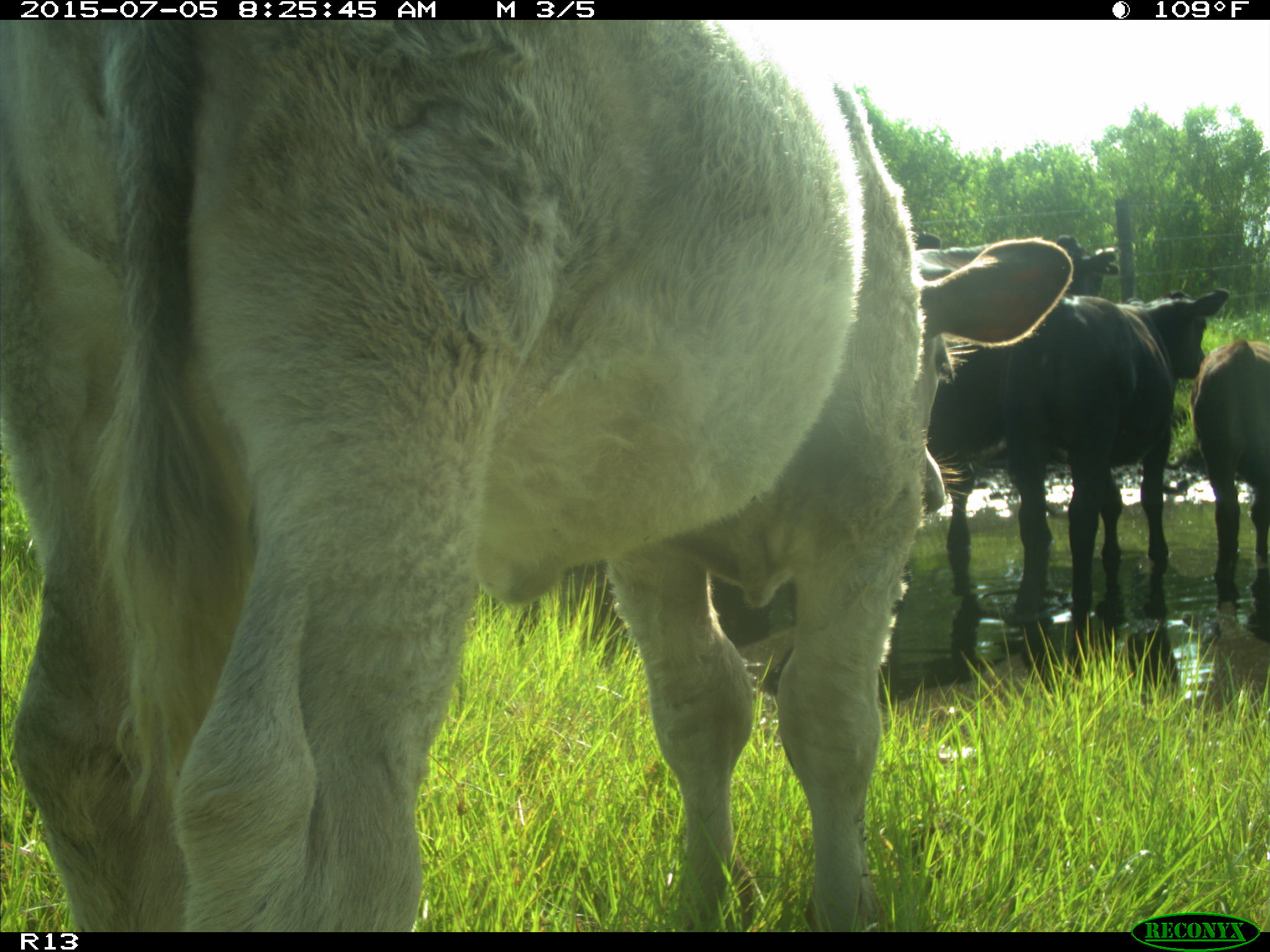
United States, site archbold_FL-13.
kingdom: Animalia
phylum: Chordata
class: Mammalia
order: Artiodactyla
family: Bovidae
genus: Bos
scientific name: Bos taurus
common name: domestic cow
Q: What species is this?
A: Bos taurus (domestic cow).